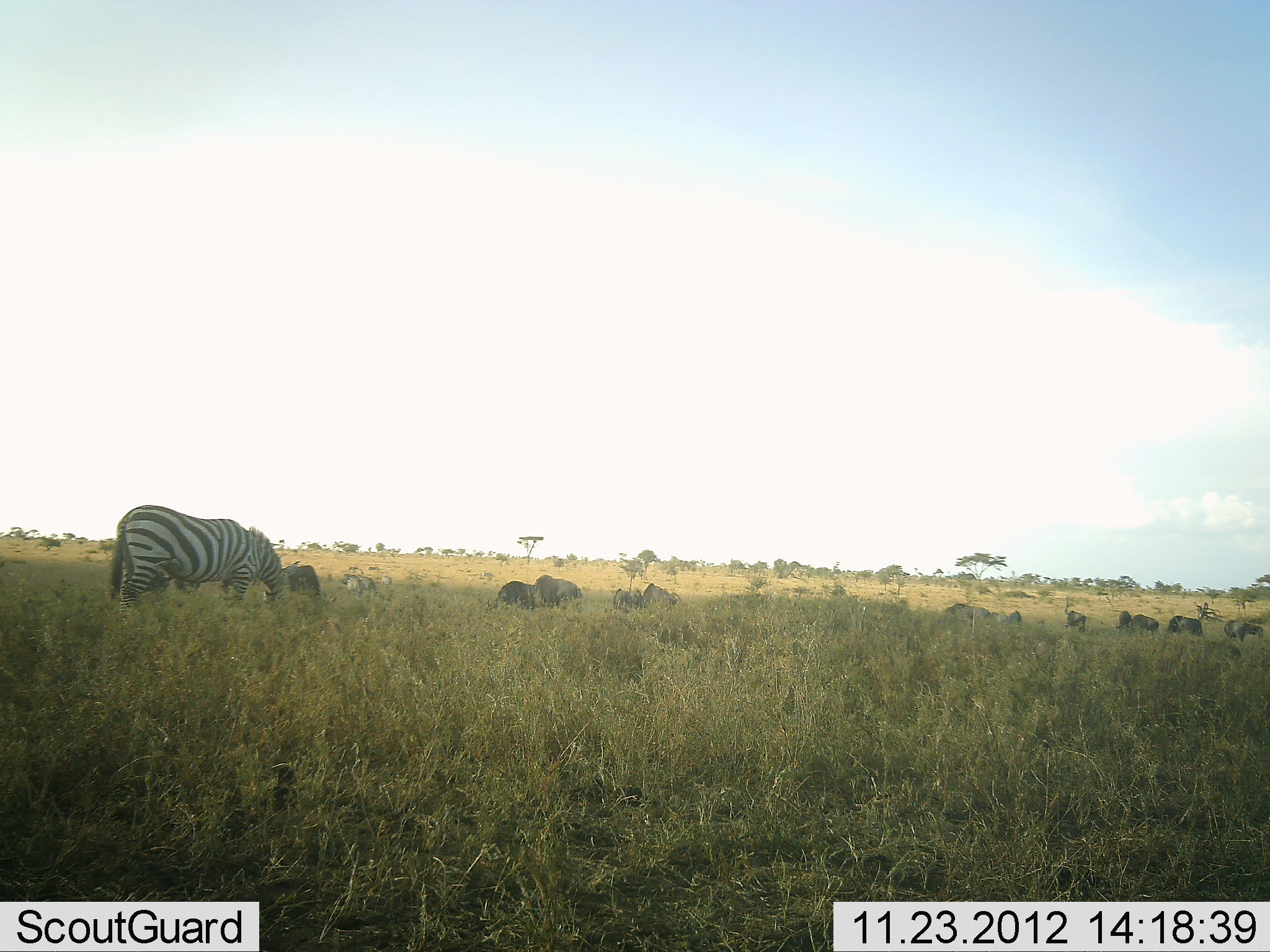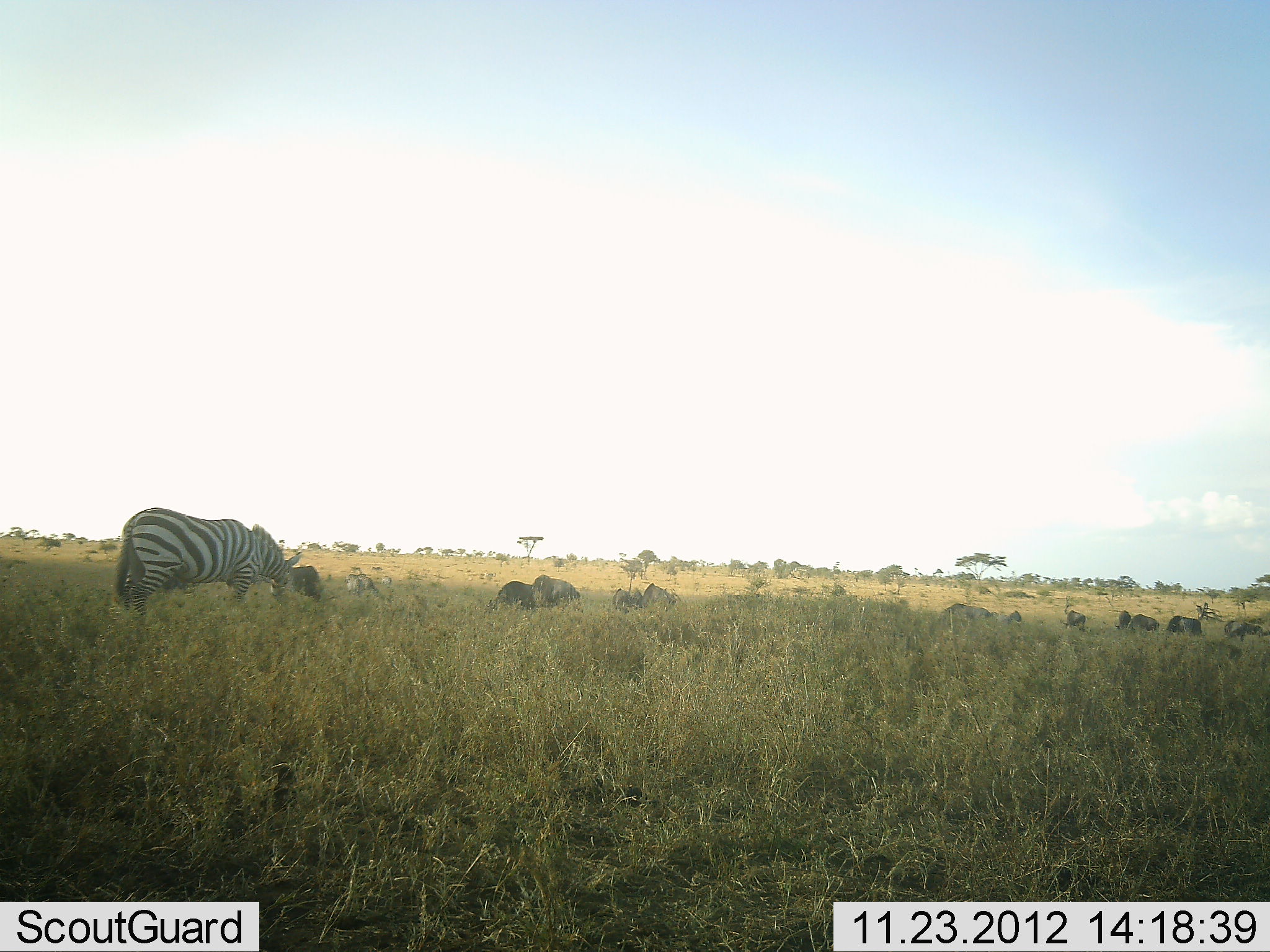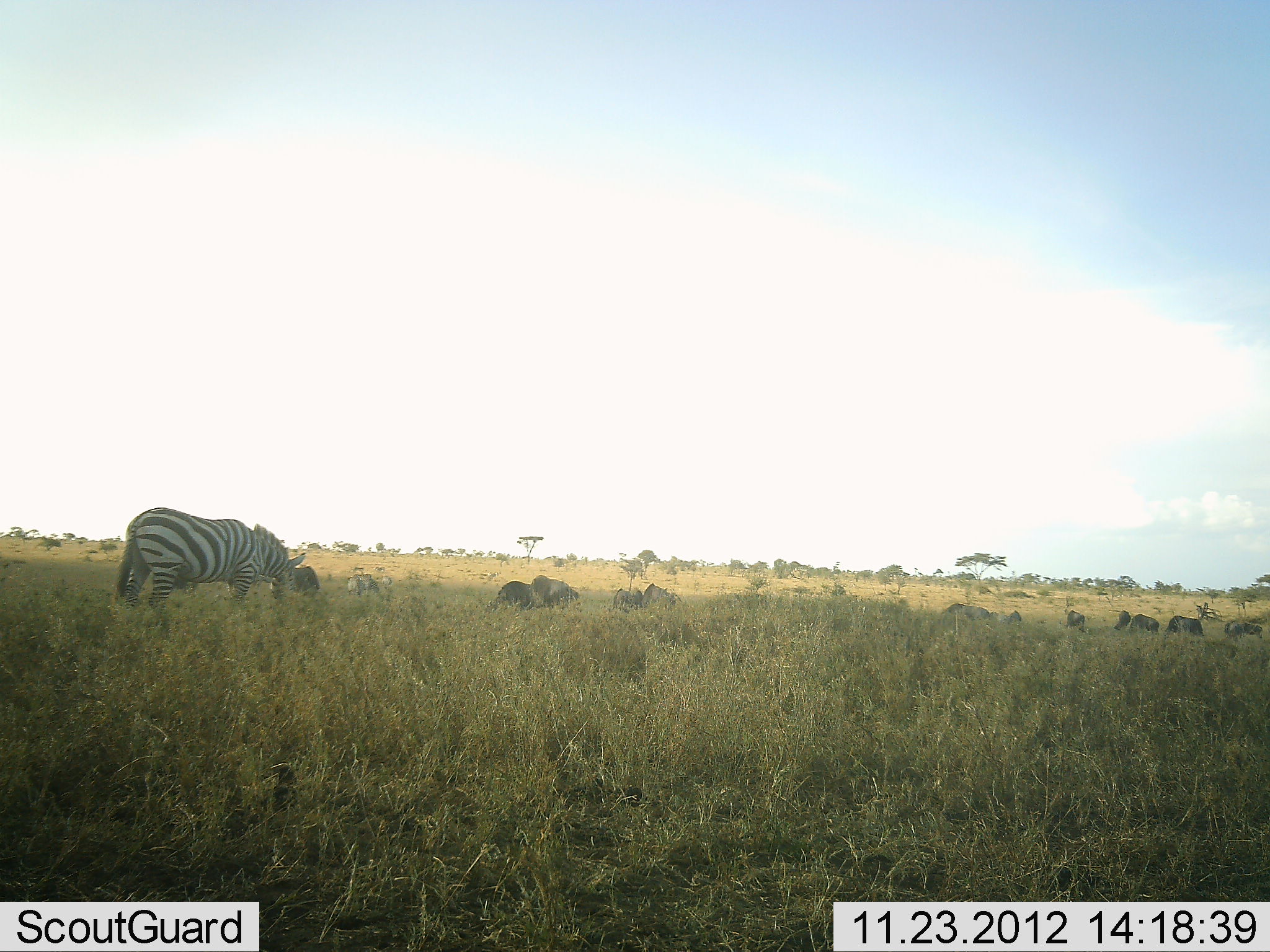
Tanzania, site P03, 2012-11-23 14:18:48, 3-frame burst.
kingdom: Animalia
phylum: Chordata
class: Mammalia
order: Artiodactyla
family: Bovidae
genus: Connochaetes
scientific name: Connochaetes taurinus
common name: blue wildebeest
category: wildebeest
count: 11-50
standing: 27%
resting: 0%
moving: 9%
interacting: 0%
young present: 0%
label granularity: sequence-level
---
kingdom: Animalia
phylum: Chordata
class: Mammalia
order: Perissodactyla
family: Equidae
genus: Equus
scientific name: Equus quagga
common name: plains zebra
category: zebra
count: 1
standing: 20%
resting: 0%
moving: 13%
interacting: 0%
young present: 0%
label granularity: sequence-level